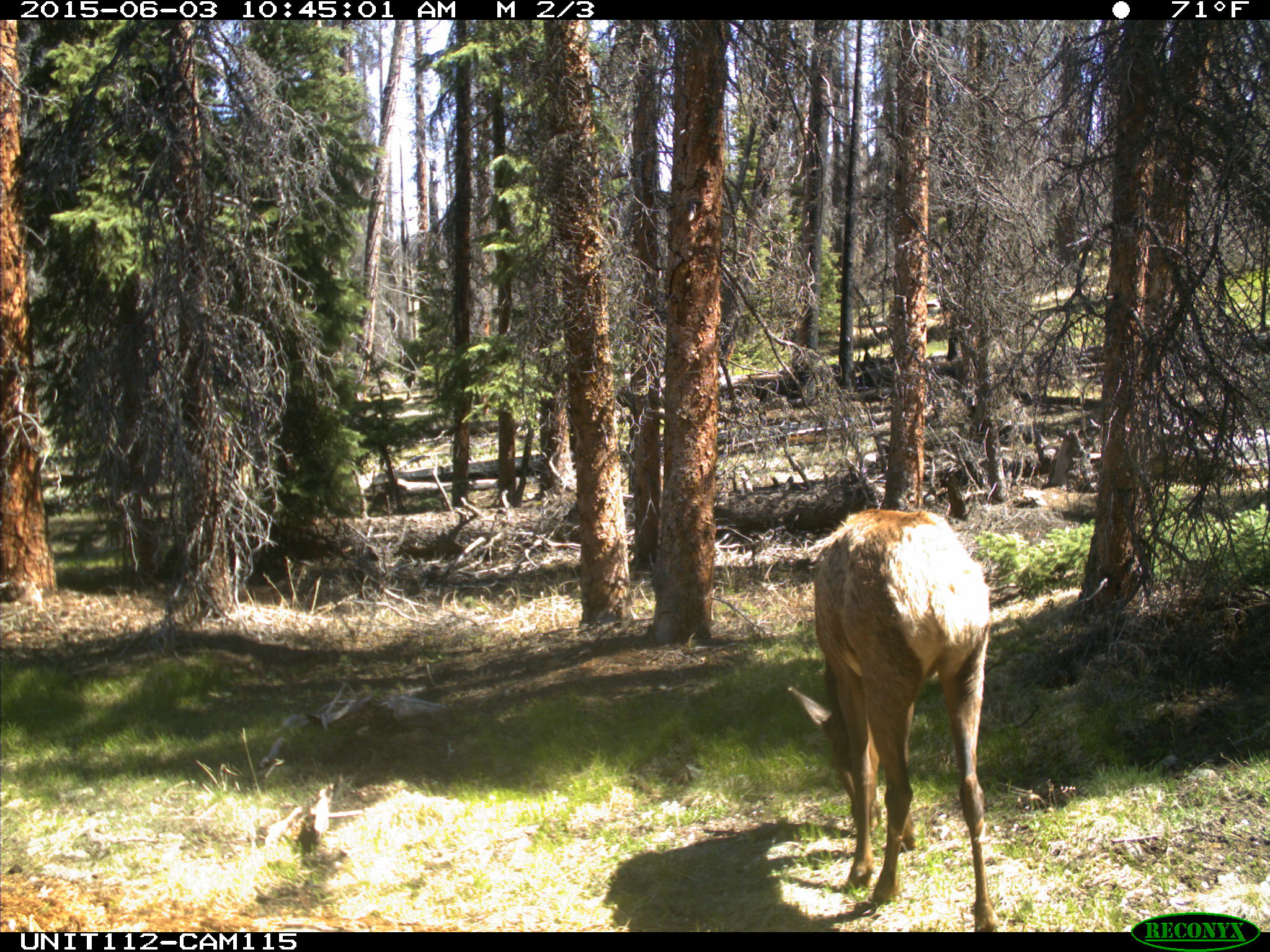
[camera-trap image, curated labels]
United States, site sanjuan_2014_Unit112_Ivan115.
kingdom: Animalia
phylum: Chordata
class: Mammalia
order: Artiodactyla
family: Cervidae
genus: Cervus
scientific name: Cervus elaphus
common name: red deer